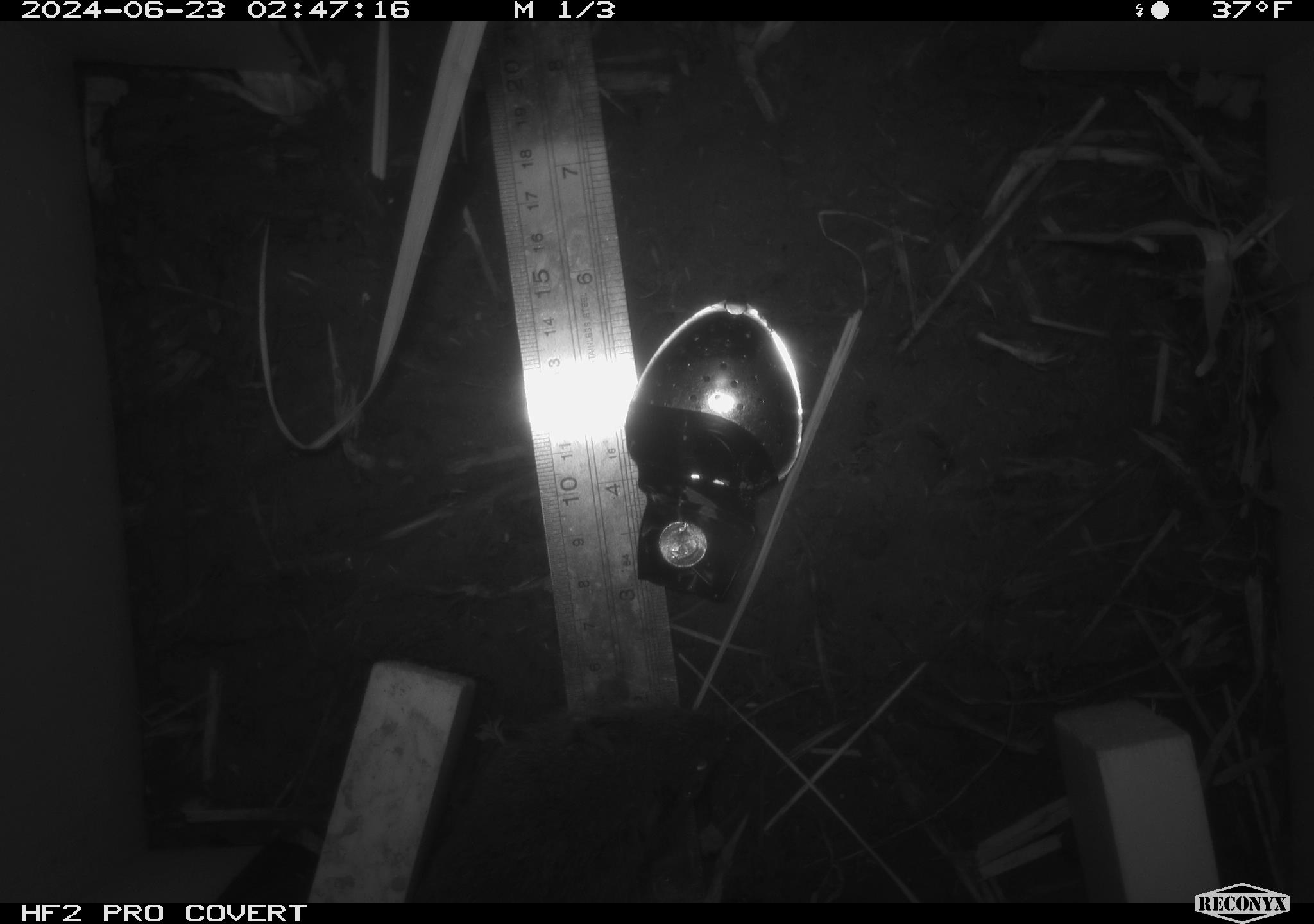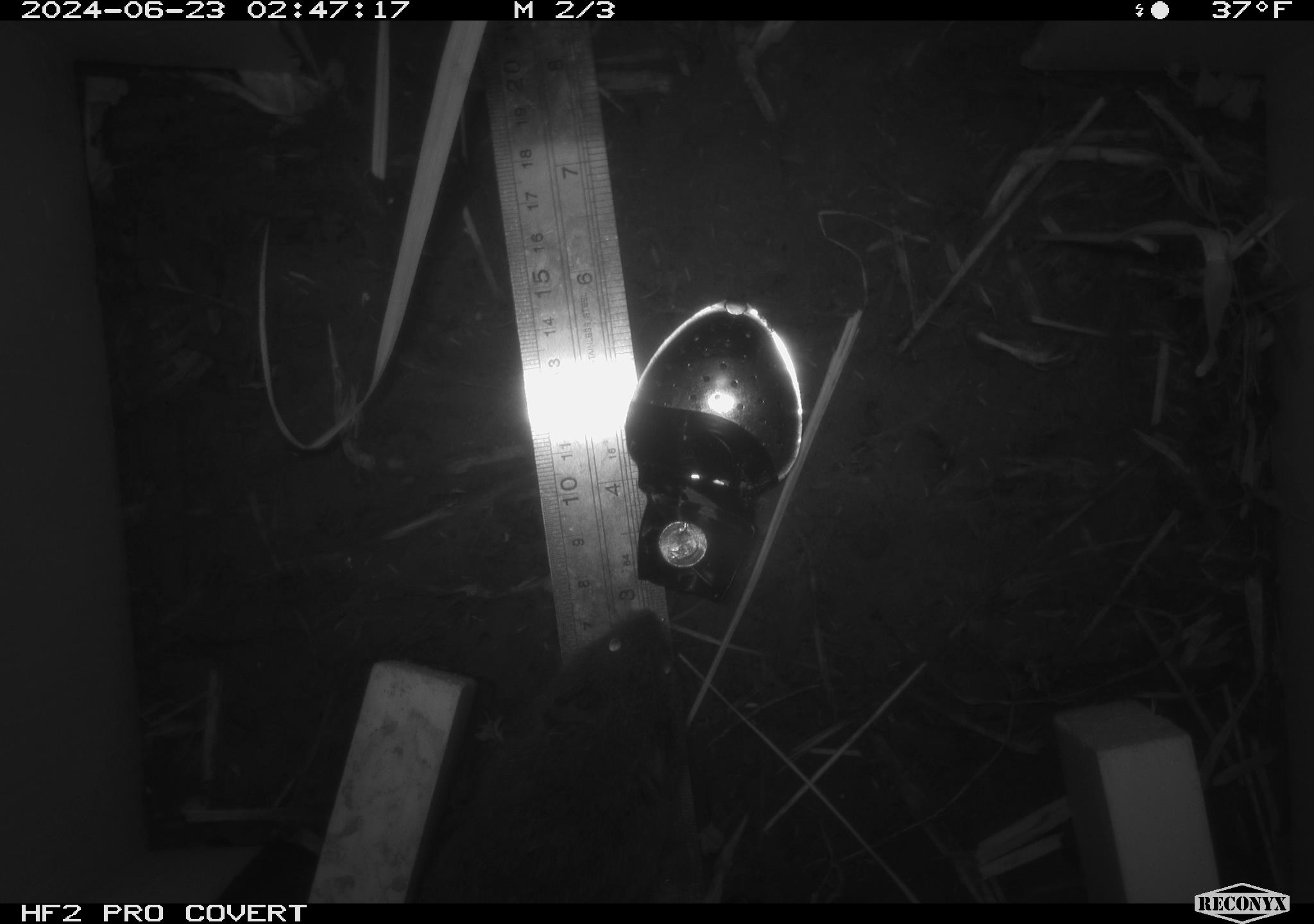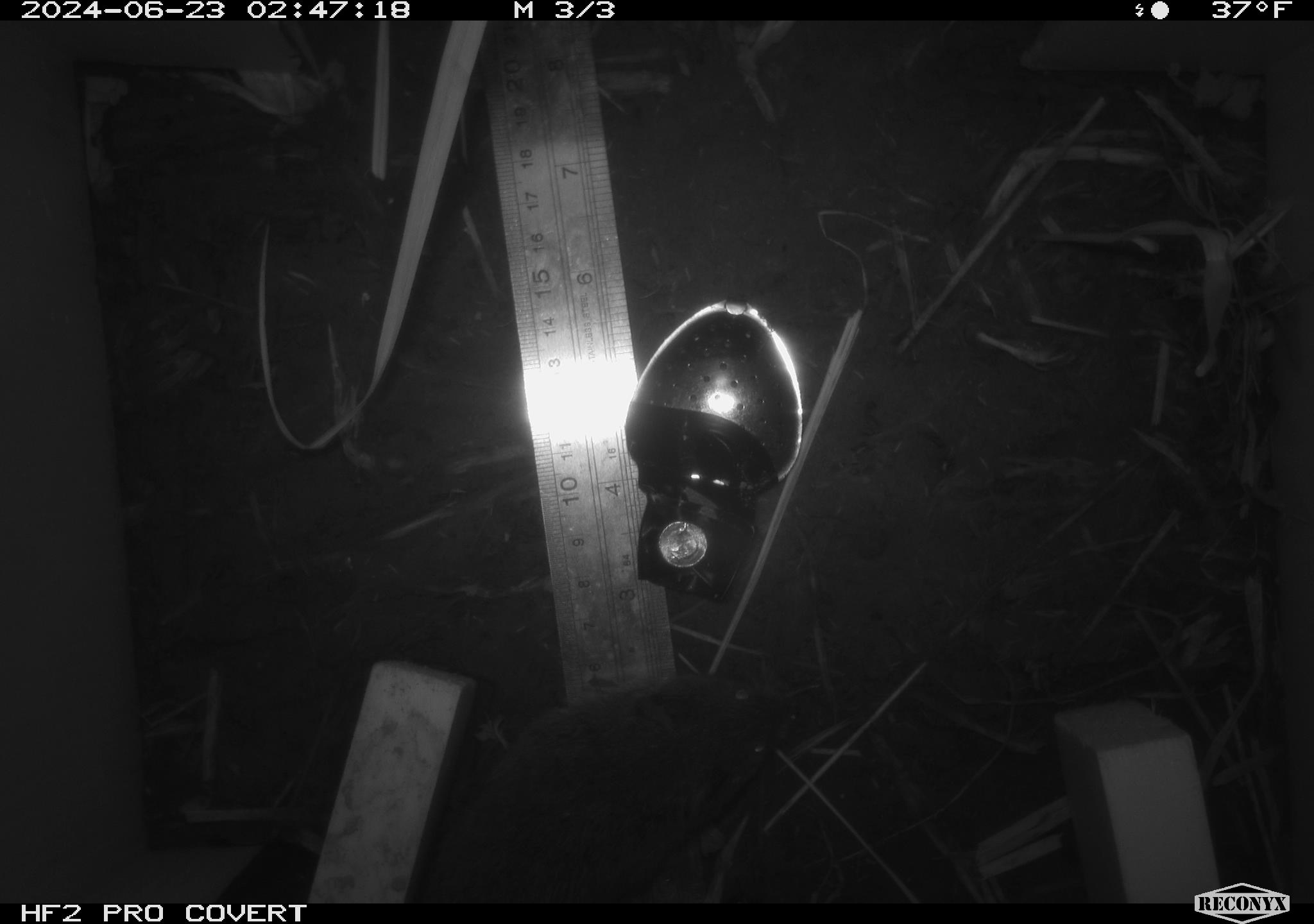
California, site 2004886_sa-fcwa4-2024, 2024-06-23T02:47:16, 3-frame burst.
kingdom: Animalia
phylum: Chordata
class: Mammalia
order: Rodentia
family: Cricetidae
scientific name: Arvicolinae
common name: voles, lemmings, and muskrats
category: arvicolinae subfamily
Arvicolinae subfamily (voles, lemmings, and muskrats) (Arvicolinae).